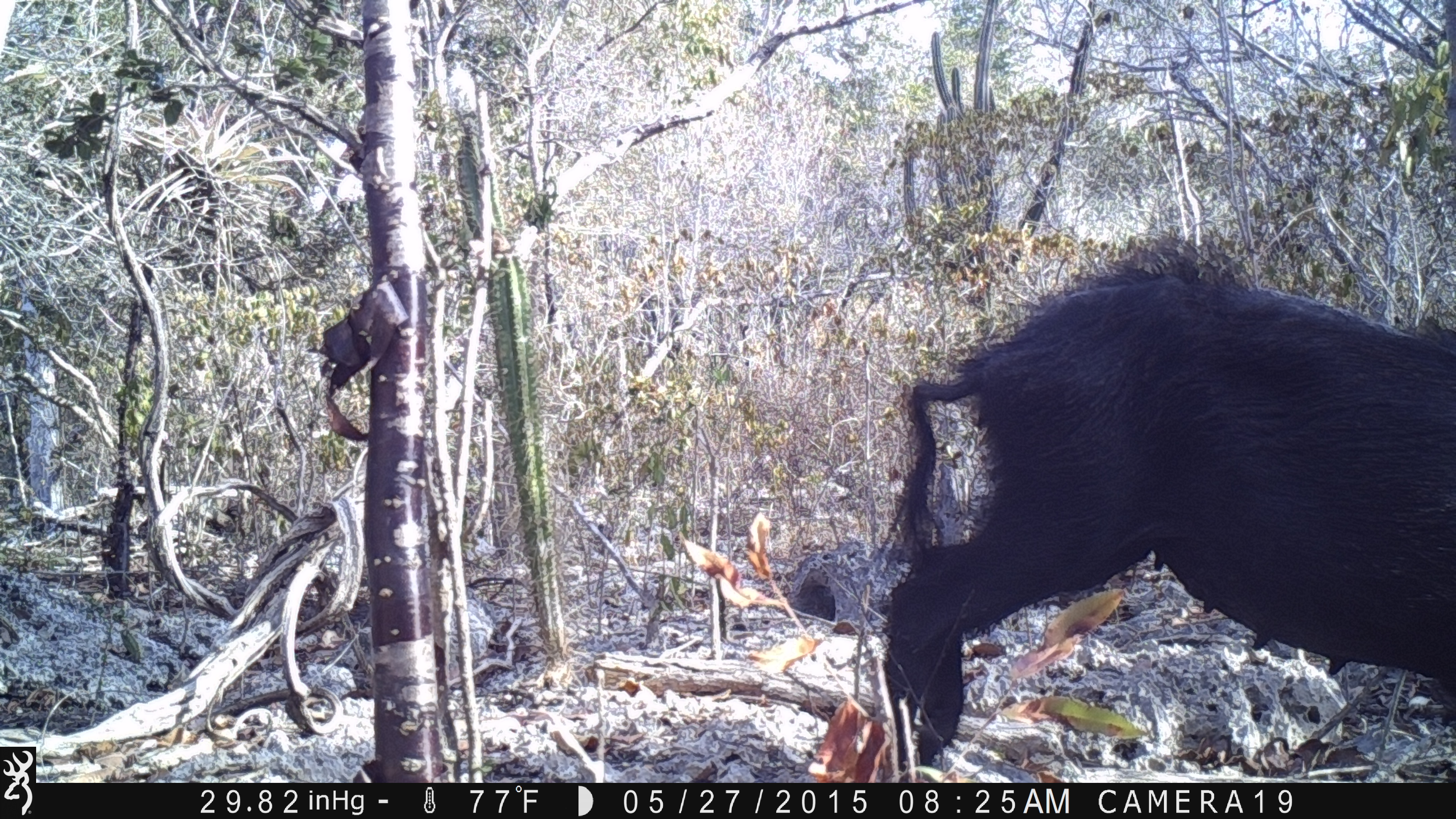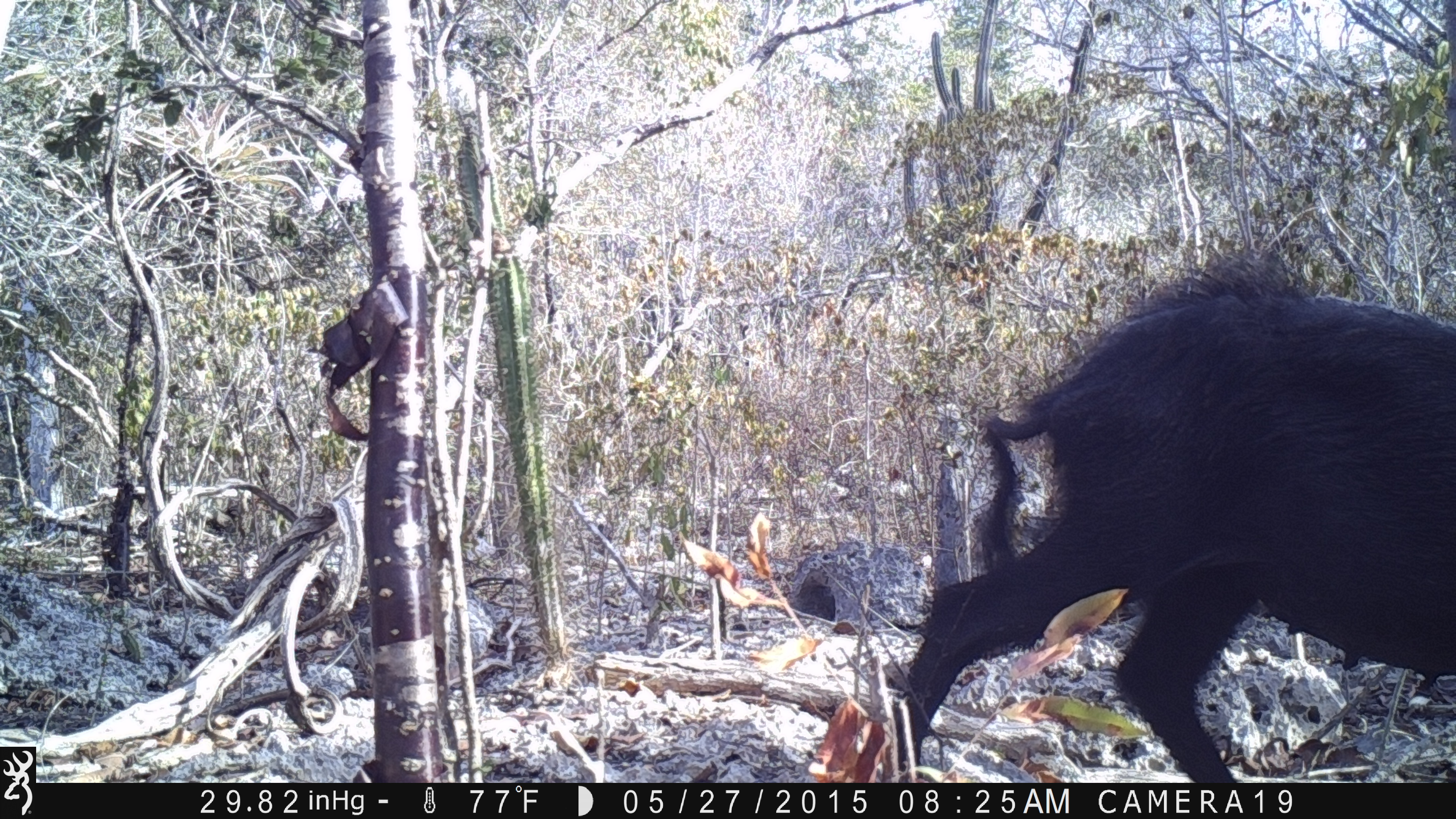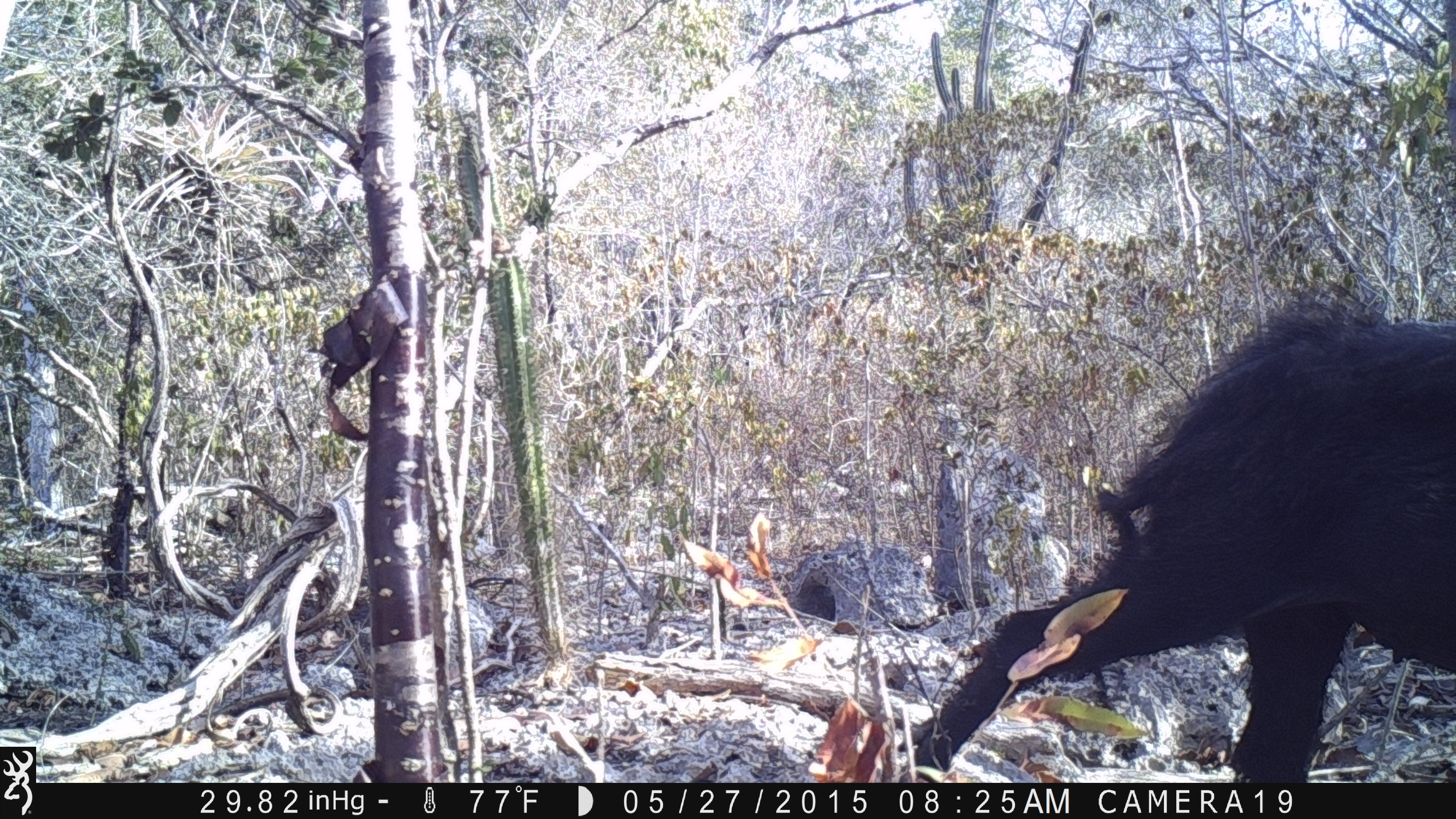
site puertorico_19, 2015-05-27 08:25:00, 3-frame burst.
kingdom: Animalia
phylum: Chordata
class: Mammalia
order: Artiodactyla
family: Suidae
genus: Sus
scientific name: Sus scrofa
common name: pig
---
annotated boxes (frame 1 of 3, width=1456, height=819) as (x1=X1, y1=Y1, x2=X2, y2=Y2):
pig: (x1=829, y1=263, x2=1455, y2=764)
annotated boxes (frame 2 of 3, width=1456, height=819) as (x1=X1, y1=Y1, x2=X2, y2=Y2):
pig: (x1=880, y1=247, x2=1456, y2=793)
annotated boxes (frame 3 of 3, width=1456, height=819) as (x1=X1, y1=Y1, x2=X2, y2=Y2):
pig: (x1=896, y1=285, x2=1452, y2=782)